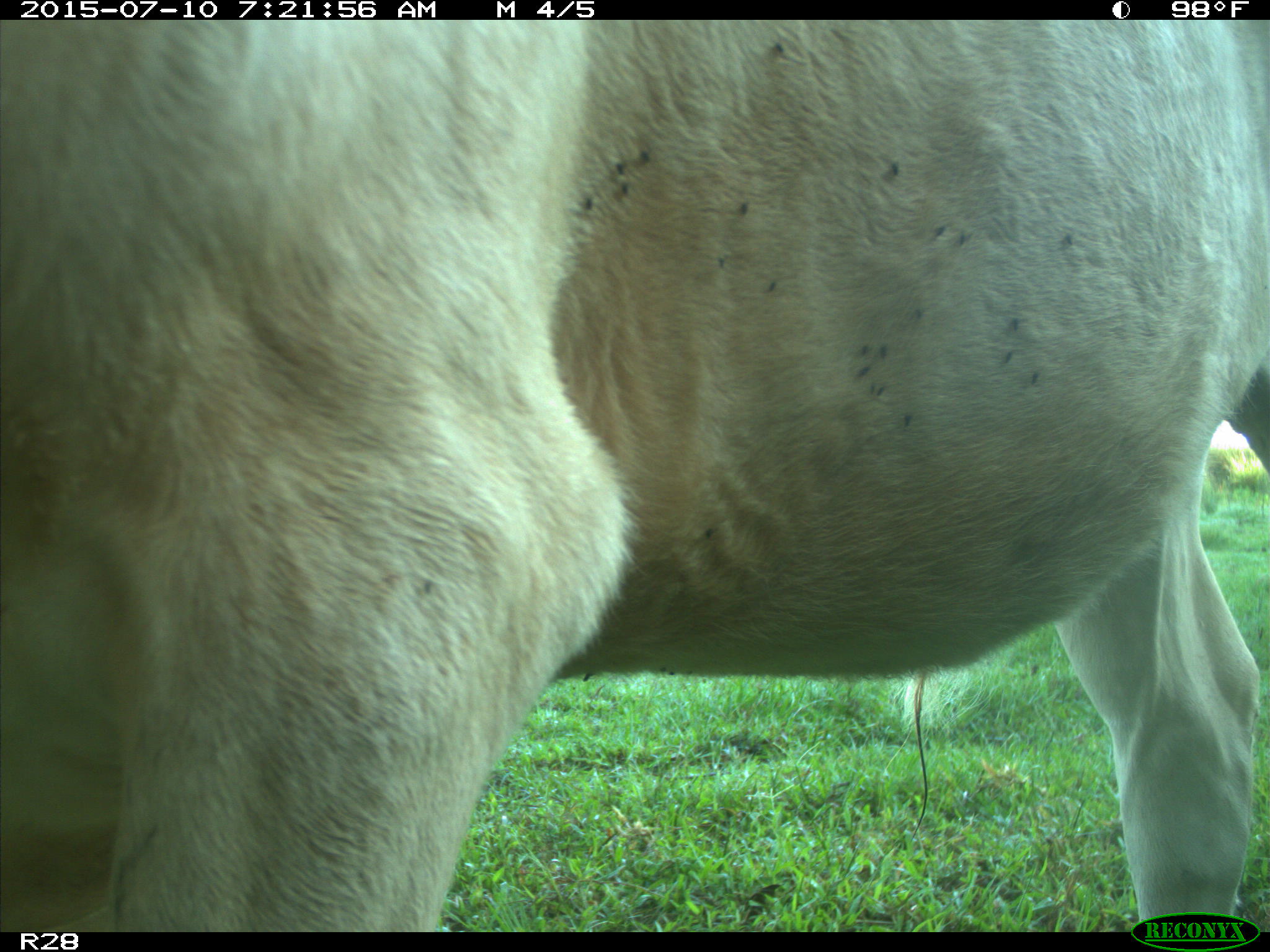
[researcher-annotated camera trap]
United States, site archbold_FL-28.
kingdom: Animalia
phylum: Chordata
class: Mammalia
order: Artiodactyla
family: Bovidae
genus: Bos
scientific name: Bos taurus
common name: domestic cow